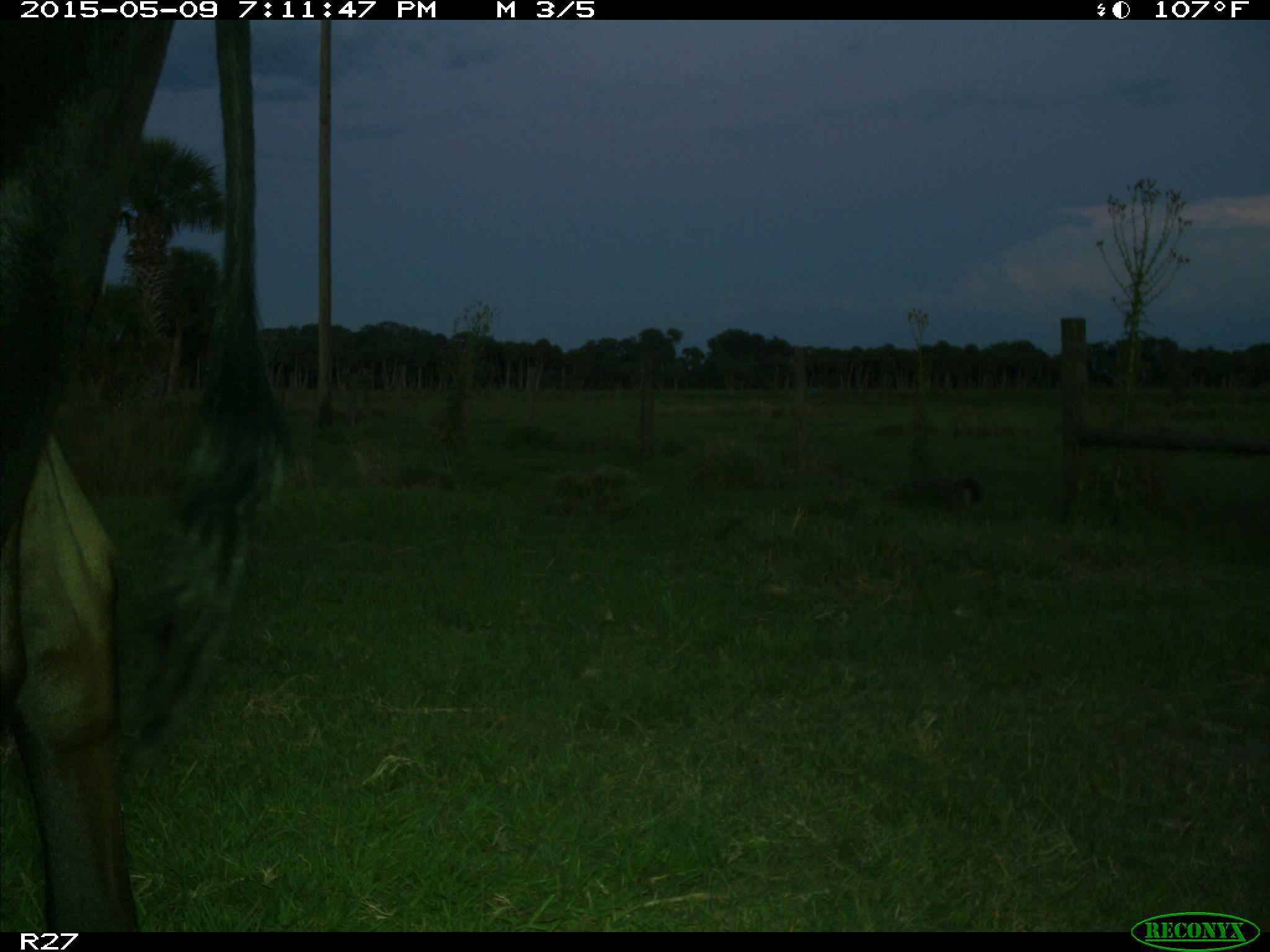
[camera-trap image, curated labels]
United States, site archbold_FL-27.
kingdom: Animalia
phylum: Chordata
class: Mammalia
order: Artiodactyla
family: Bovidae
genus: Bos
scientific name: Bos taurus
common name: domestic cow